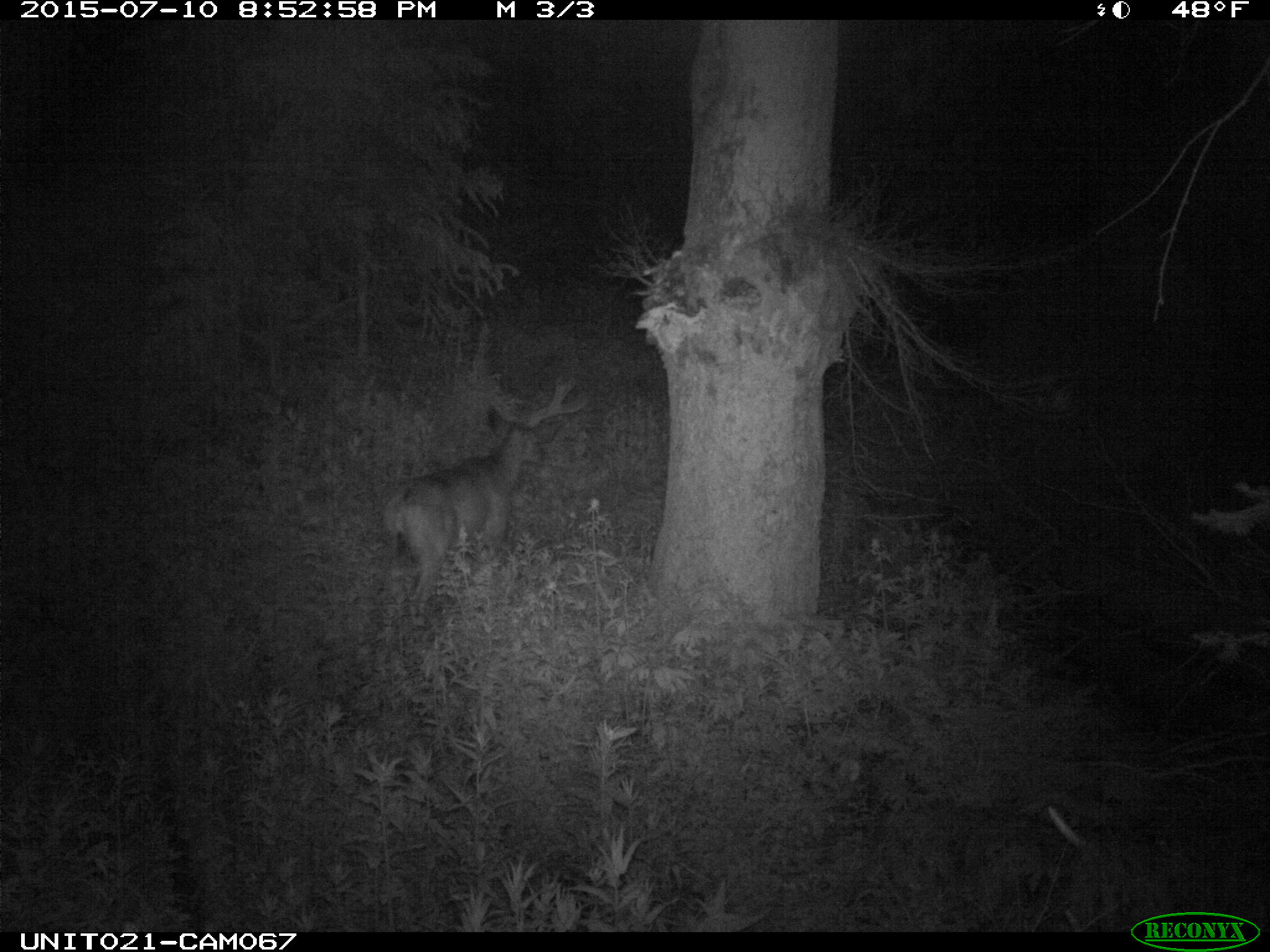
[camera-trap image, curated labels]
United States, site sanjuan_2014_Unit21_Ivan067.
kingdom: Animalia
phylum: Chordata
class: Mammalia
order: Artiodactyla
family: Cervidae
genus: Odocoileus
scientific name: Odocoileus hemionus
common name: mule deer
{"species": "Odocoileus hemionus (mule deer)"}